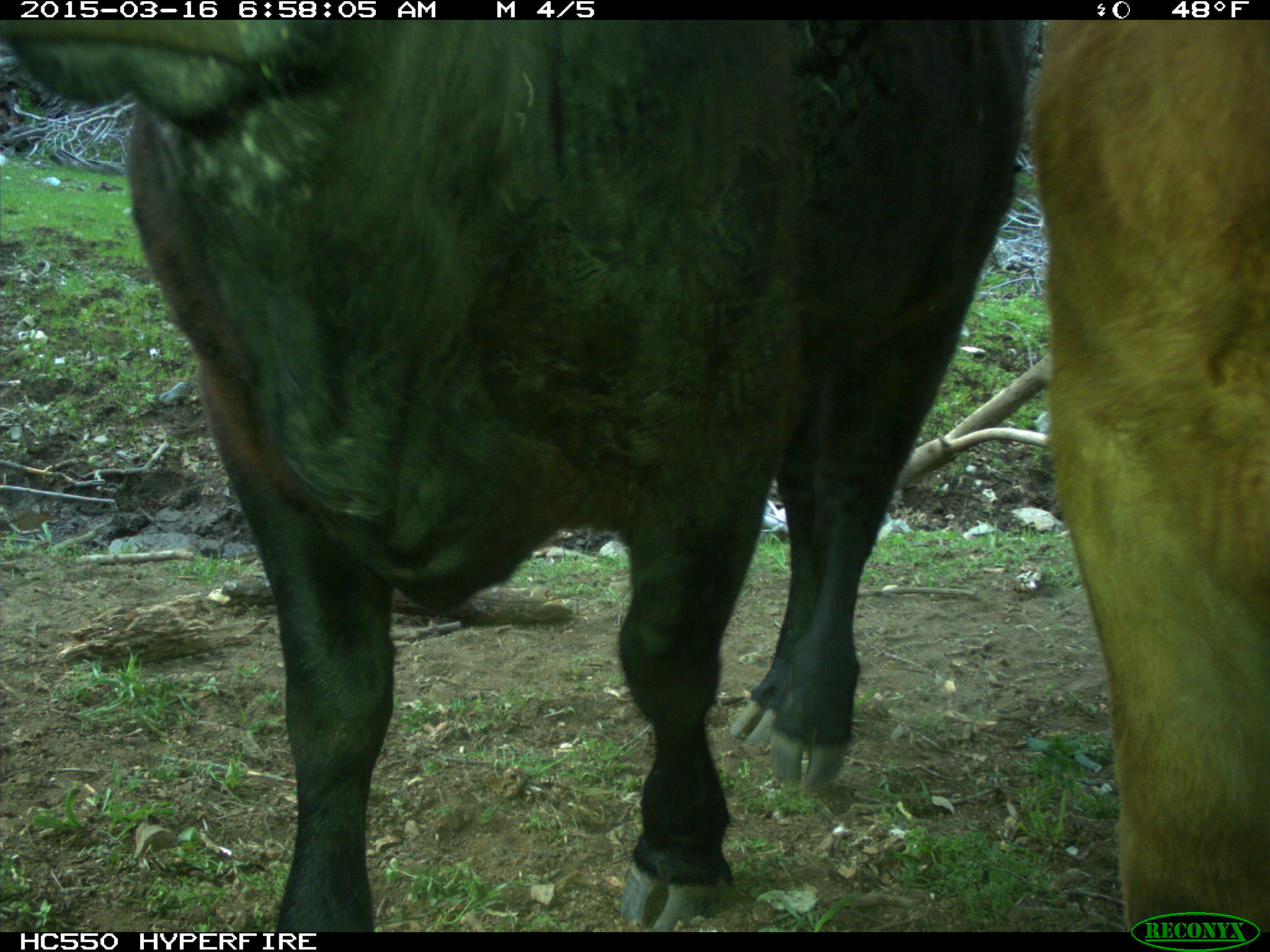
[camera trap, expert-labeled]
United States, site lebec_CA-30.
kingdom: Animalia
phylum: Chordata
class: Mammalia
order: Artiodactyla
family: Bovidae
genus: Bos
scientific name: Bos taurus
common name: domestic cow